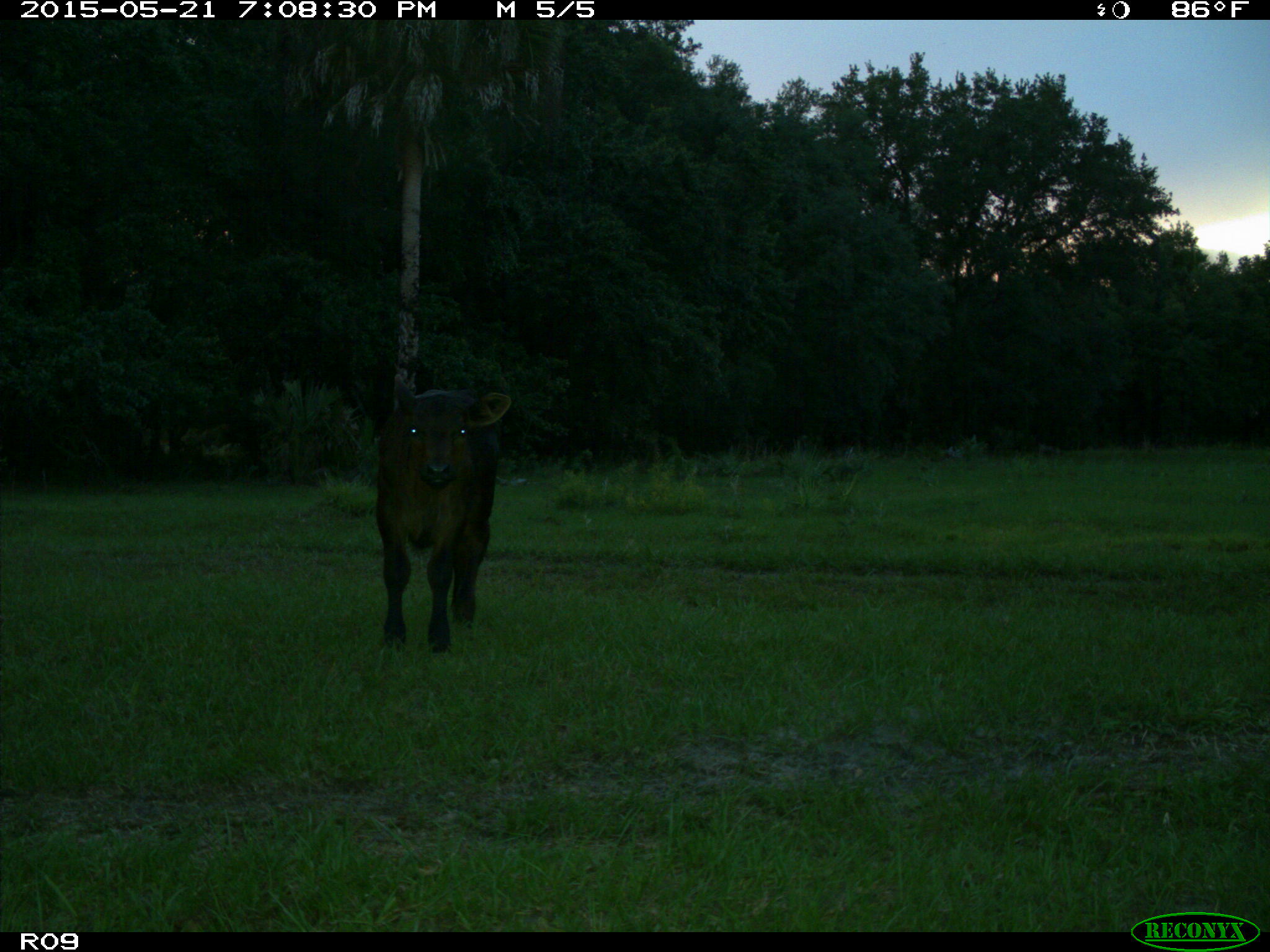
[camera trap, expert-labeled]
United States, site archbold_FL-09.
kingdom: Animalia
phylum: Chordata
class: Mammalia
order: Artiodactyla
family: Bovidae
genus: Bos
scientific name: Bos taurus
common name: domestic cow